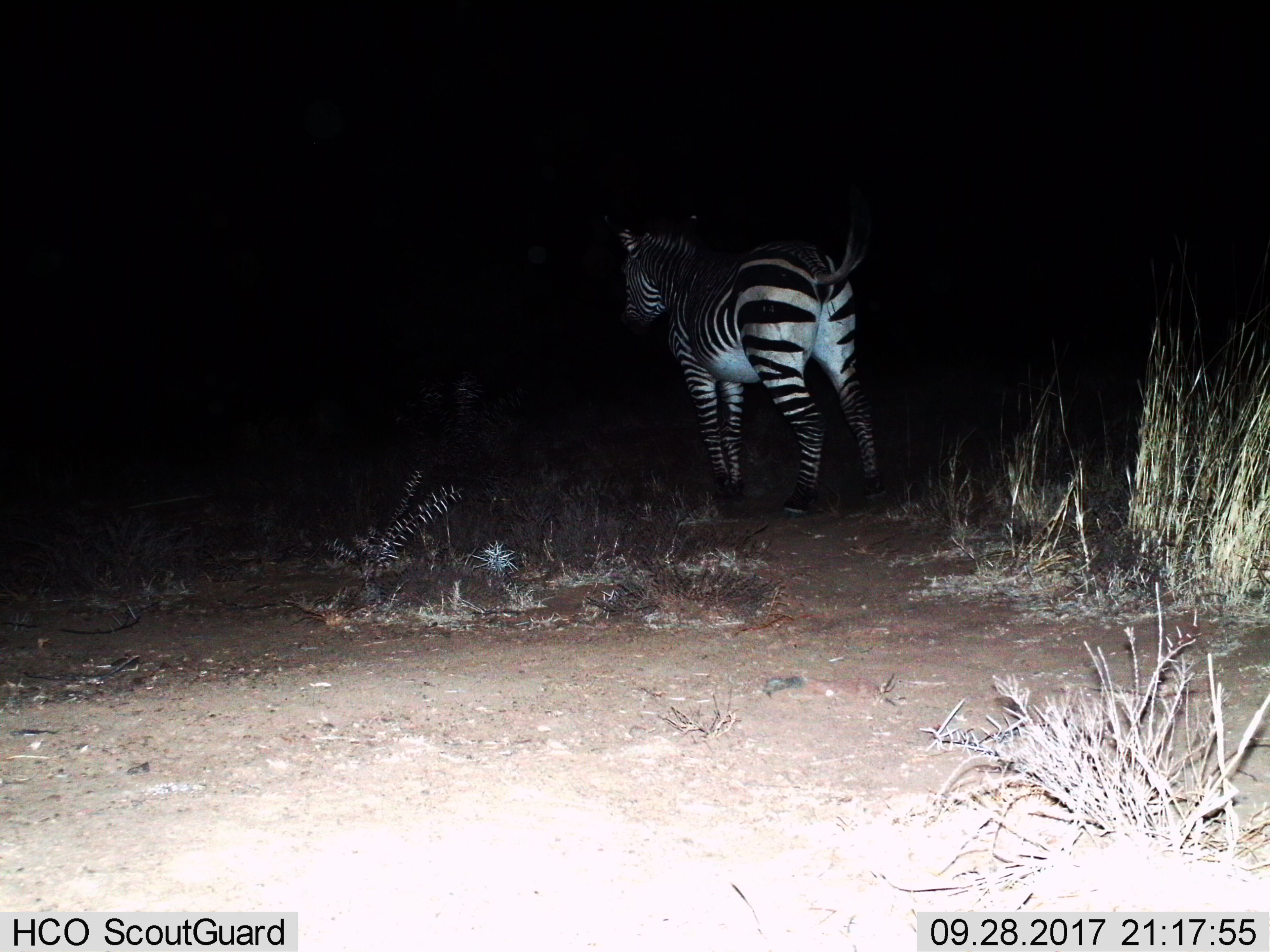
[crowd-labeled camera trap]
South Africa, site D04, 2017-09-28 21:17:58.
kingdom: Animalia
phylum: Chordata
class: Mammalia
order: Perissodactyla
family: Equidae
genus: Equus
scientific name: Equus zebra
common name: mountain zebra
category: zebramountain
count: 1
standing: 67%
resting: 0%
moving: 44%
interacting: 0%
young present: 0%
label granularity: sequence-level